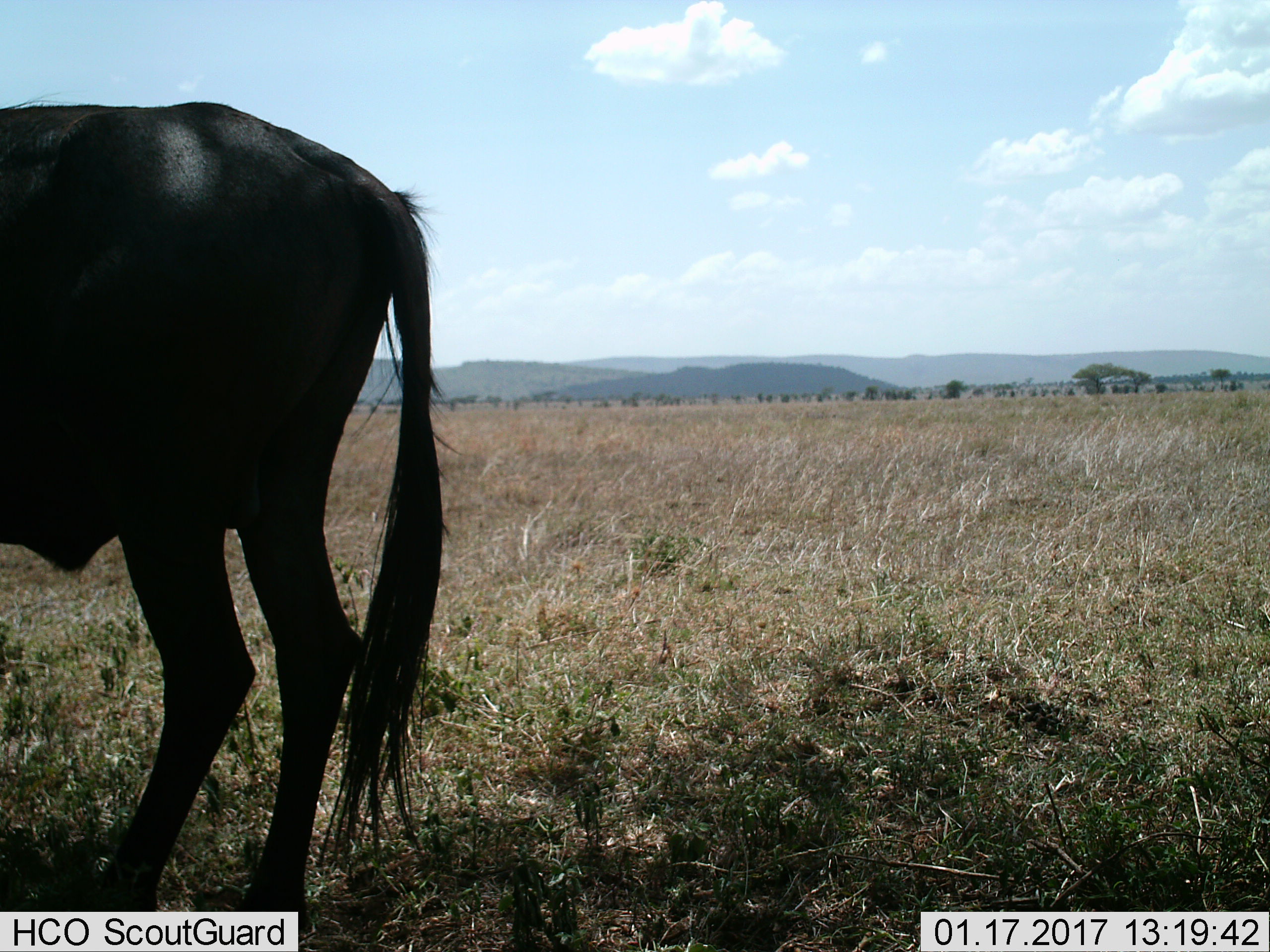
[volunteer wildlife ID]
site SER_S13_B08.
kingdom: Animalia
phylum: Chordata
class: Mammalia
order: Artiodactyla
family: Bovidae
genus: Connochaetes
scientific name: Connochaetes taurinus taurinus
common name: blue wildebeest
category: wildebeestblue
Wildebeestblue (blue wildebeest) (Connochaetes taurinus taurinus), count 1. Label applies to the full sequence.